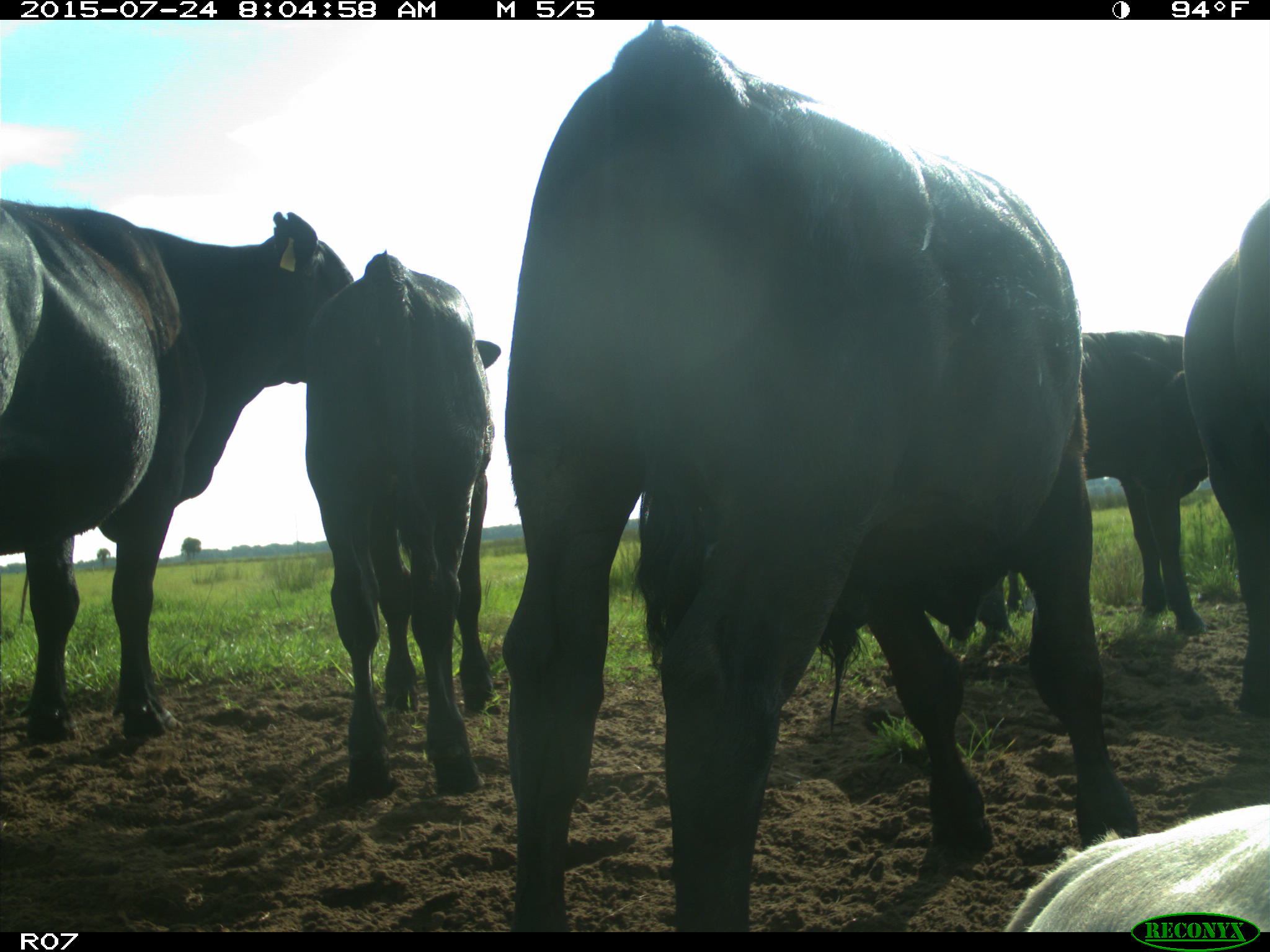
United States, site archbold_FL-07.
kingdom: Animalia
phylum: Chordata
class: Mammalia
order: Artiodactyla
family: Bovidae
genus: Bos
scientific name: Bos taurus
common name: domestic cow